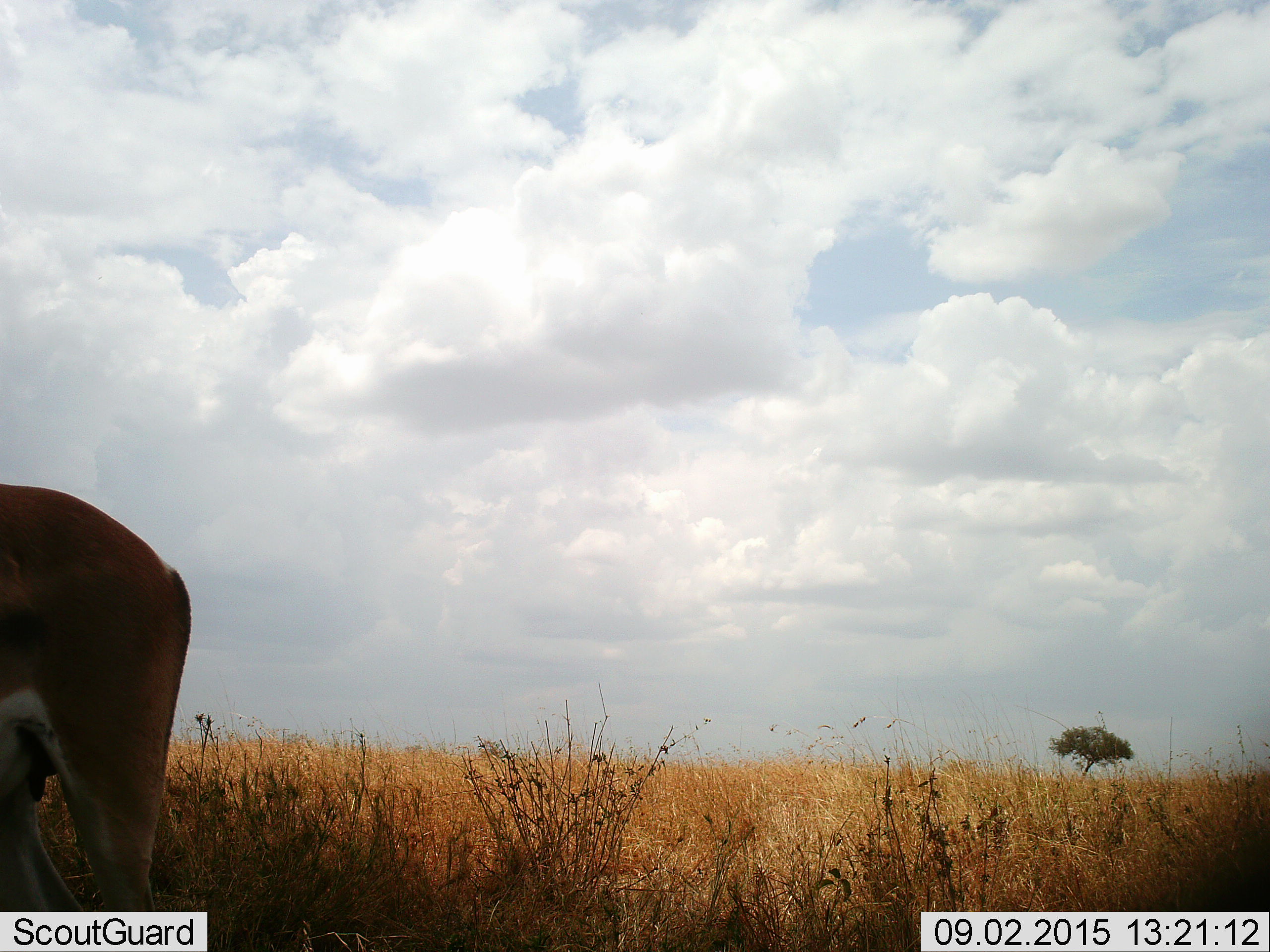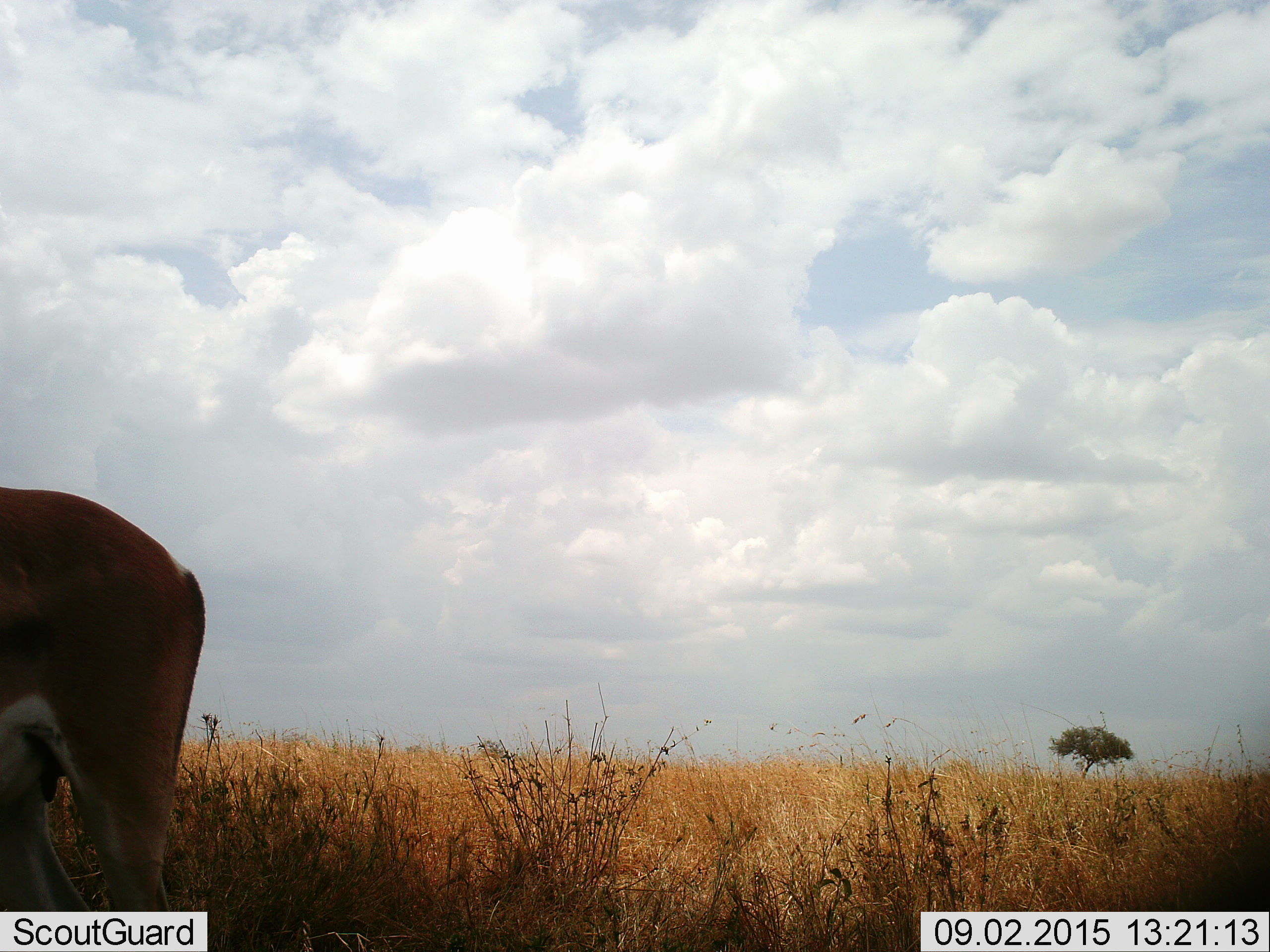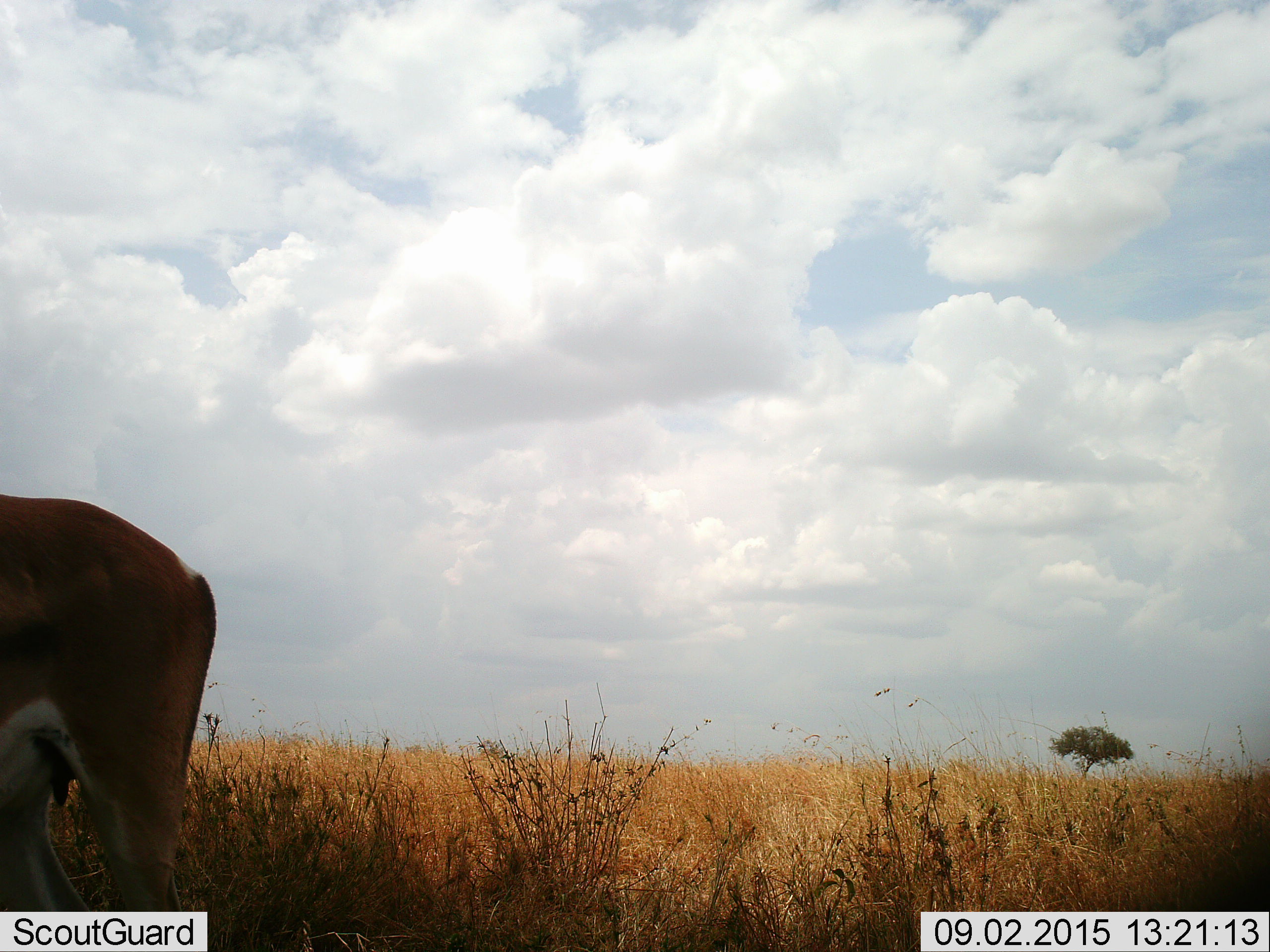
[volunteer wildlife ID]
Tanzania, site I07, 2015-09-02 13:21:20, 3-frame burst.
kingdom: Animalia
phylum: Chordata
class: Mammalia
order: Artiodactyla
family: Bovidae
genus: Eudorcas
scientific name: Eudorcas thomsonii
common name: thomson's gazelle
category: gazellethomsons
Gazellethomsons (thomson's gazelle) (Eudorcas thomsonii), count 1. Behavior (volunteer vote fractions): standing 67%, resting 0%, moving 17%, interacting 17%. Young present (vote fraction): 17%. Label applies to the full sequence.